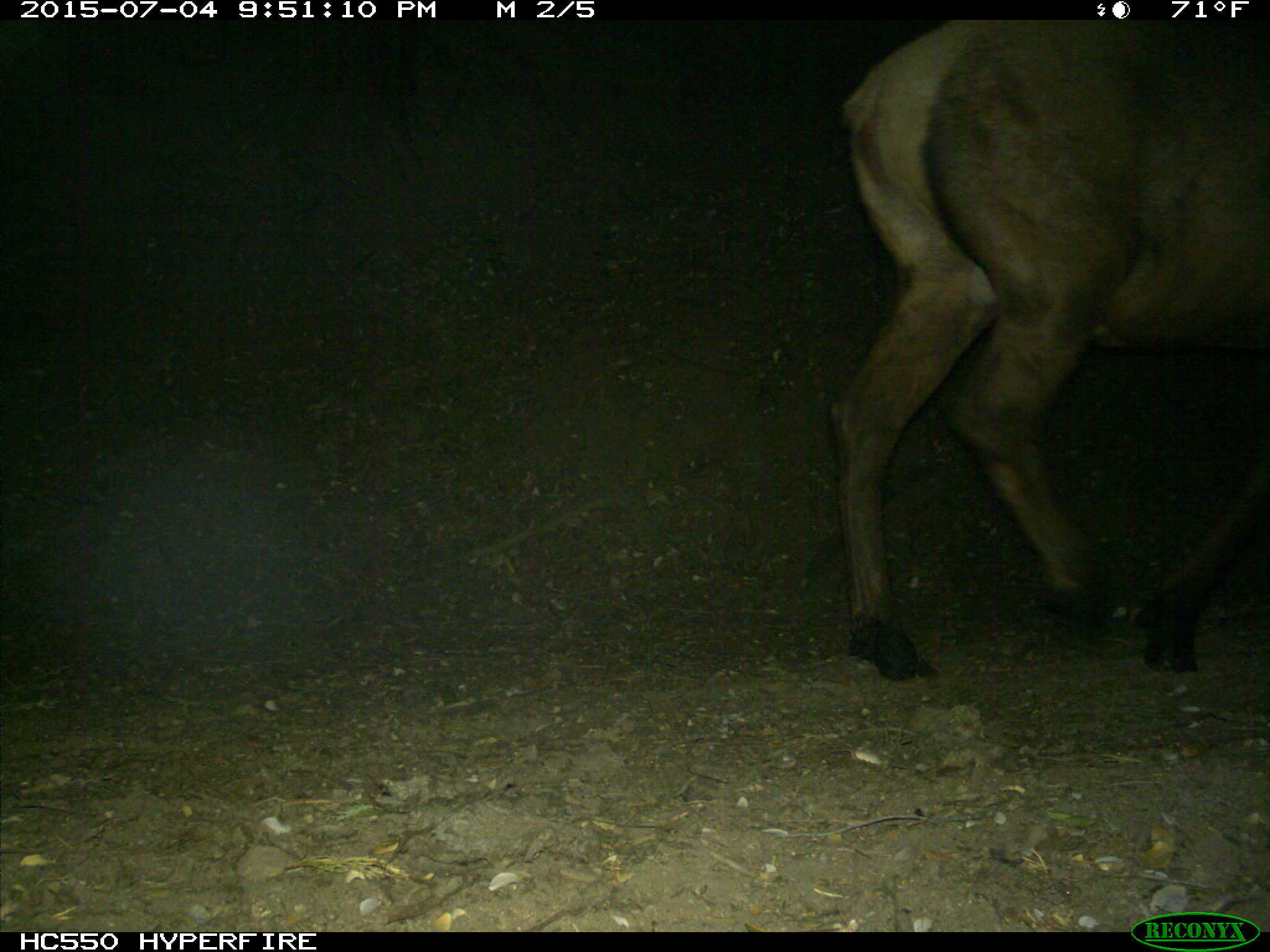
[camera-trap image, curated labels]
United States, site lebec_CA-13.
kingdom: Animalia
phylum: Chordata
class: Mammalia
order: Artiodactyla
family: Cervidae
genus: Cervus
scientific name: Cervus canadensis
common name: elk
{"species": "Cervus canadensis (elk)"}